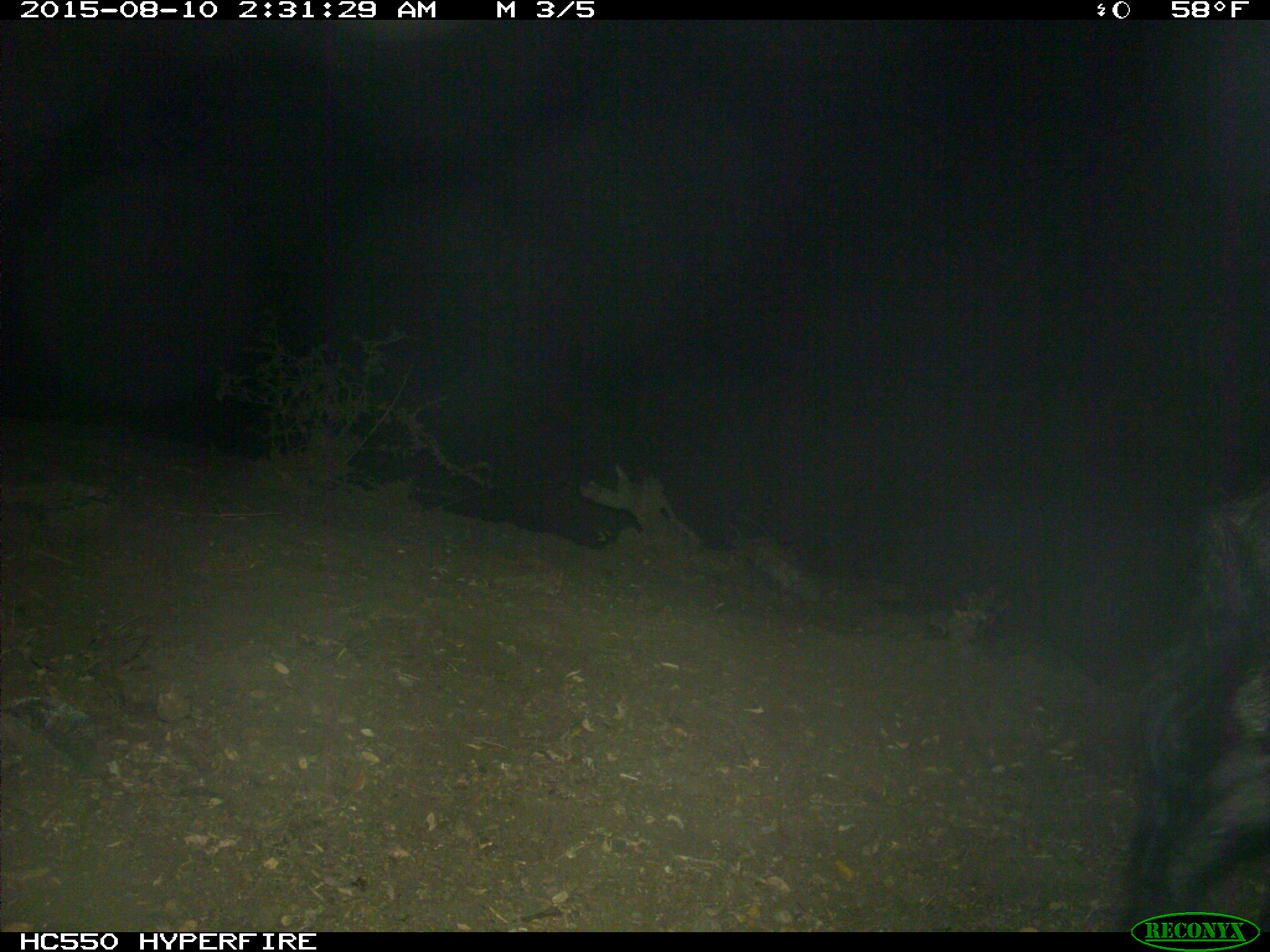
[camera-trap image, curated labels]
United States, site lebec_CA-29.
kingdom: Animalia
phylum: Chordata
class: Mammalia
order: Artiodactyla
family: Suidae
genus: Sus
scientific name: Sus scrofa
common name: wild boar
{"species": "Sus scrofa (wild boar)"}